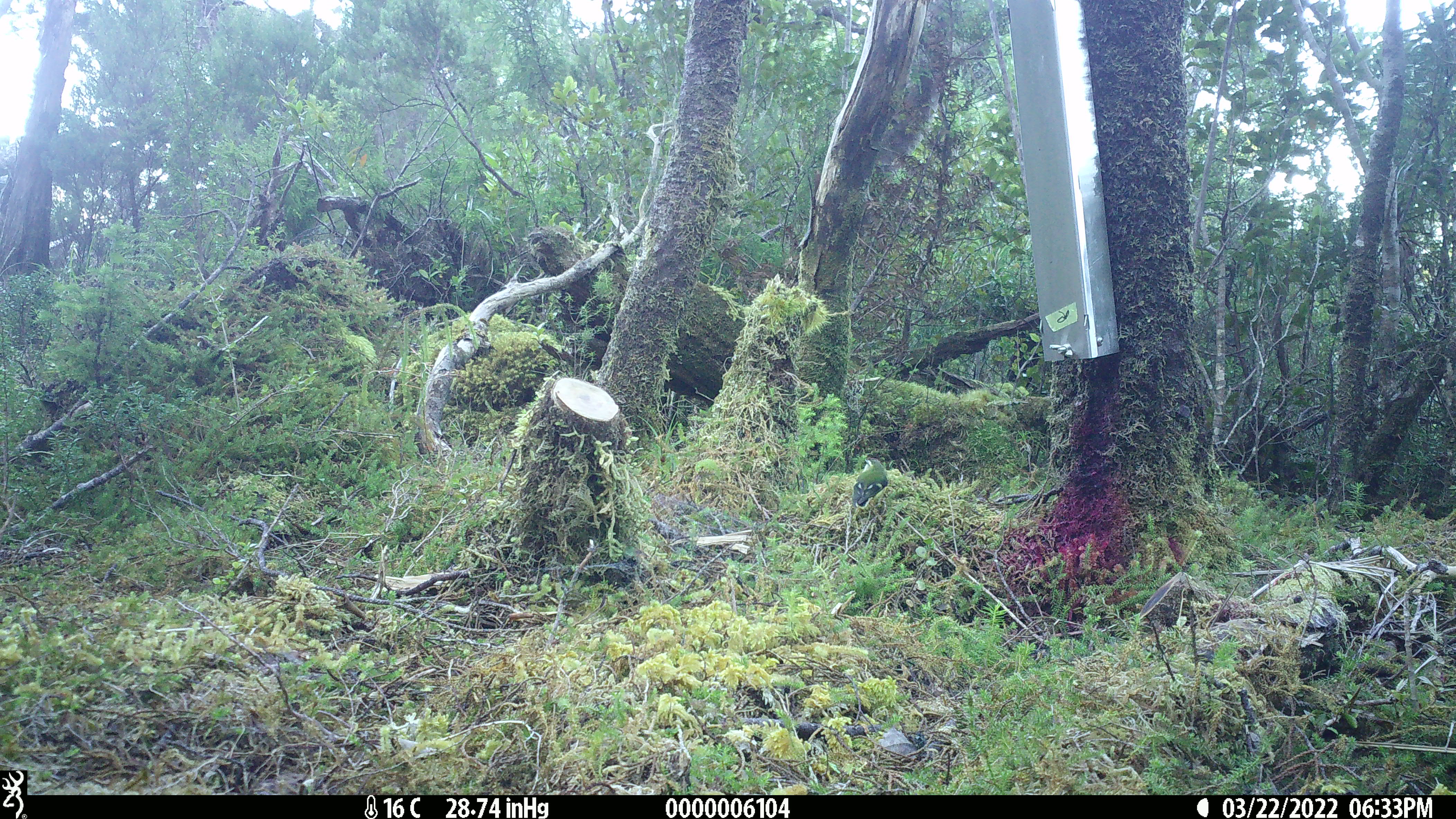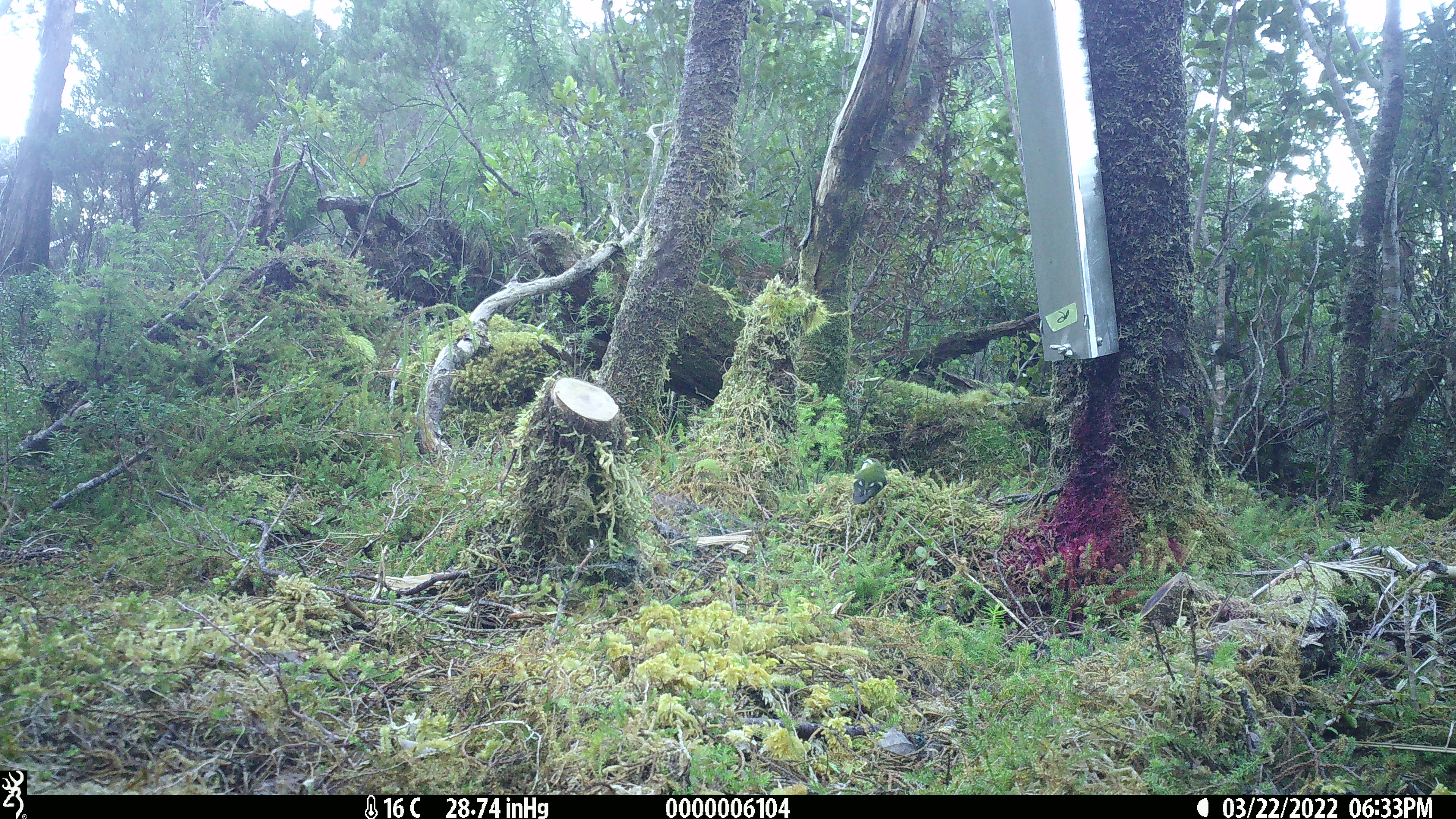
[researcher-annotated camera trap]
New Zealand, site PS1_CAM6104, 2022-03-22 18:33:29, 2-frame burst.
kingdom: Animalia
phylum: Chordata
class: Aves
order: Passeriformes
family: Acanthisittidae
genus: Acanthisitta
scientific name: Acanthisitta chloris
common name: rifleman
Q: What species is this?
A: Rifleman (Acanthisitta chloris).